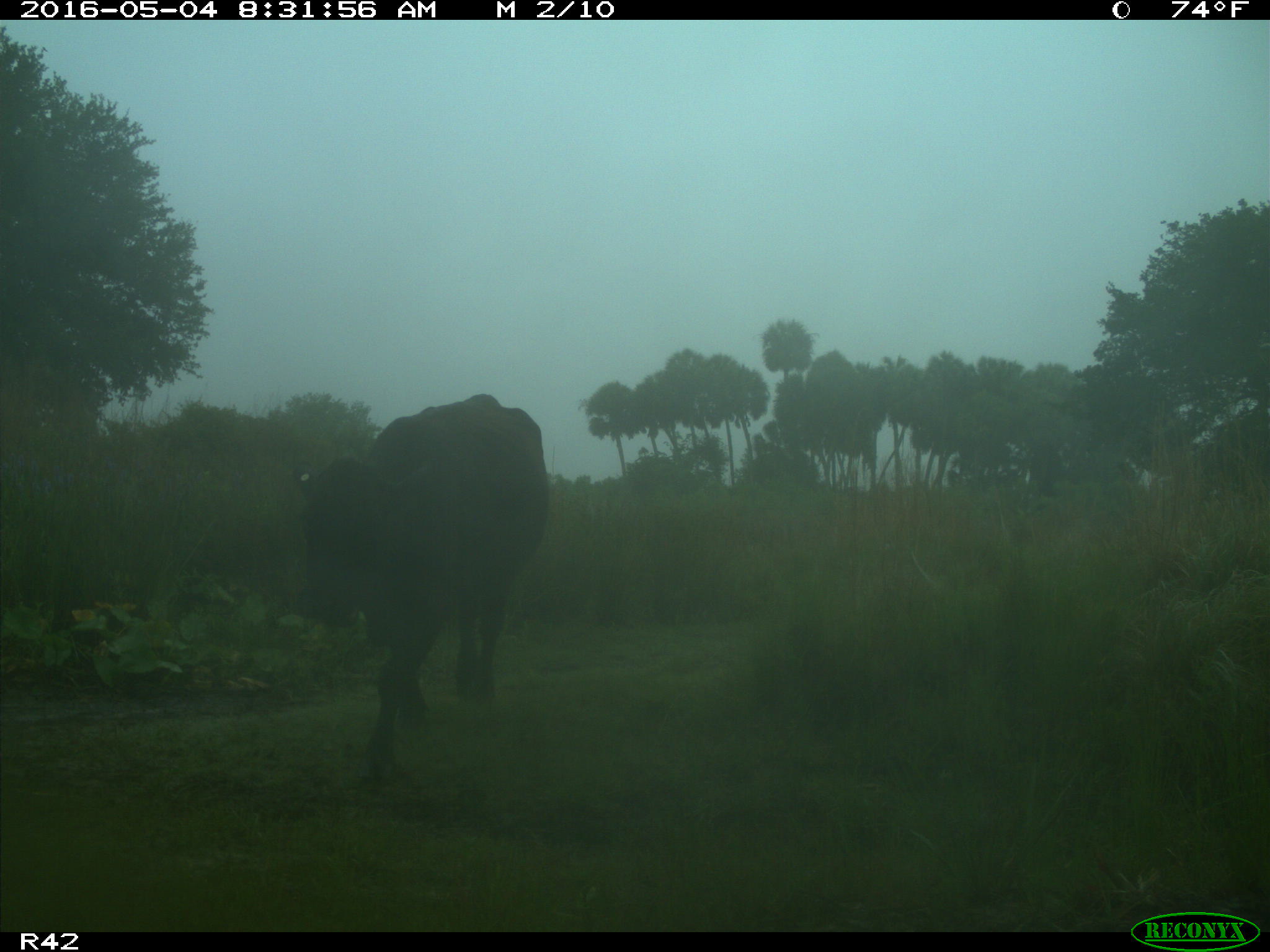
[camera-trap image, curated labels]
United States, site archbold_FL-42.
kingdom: Animalia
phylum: Chordata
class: Mammalia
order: Artiodactyla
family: Bovidae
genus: Bos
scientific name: Bos taurus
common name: domestic cow